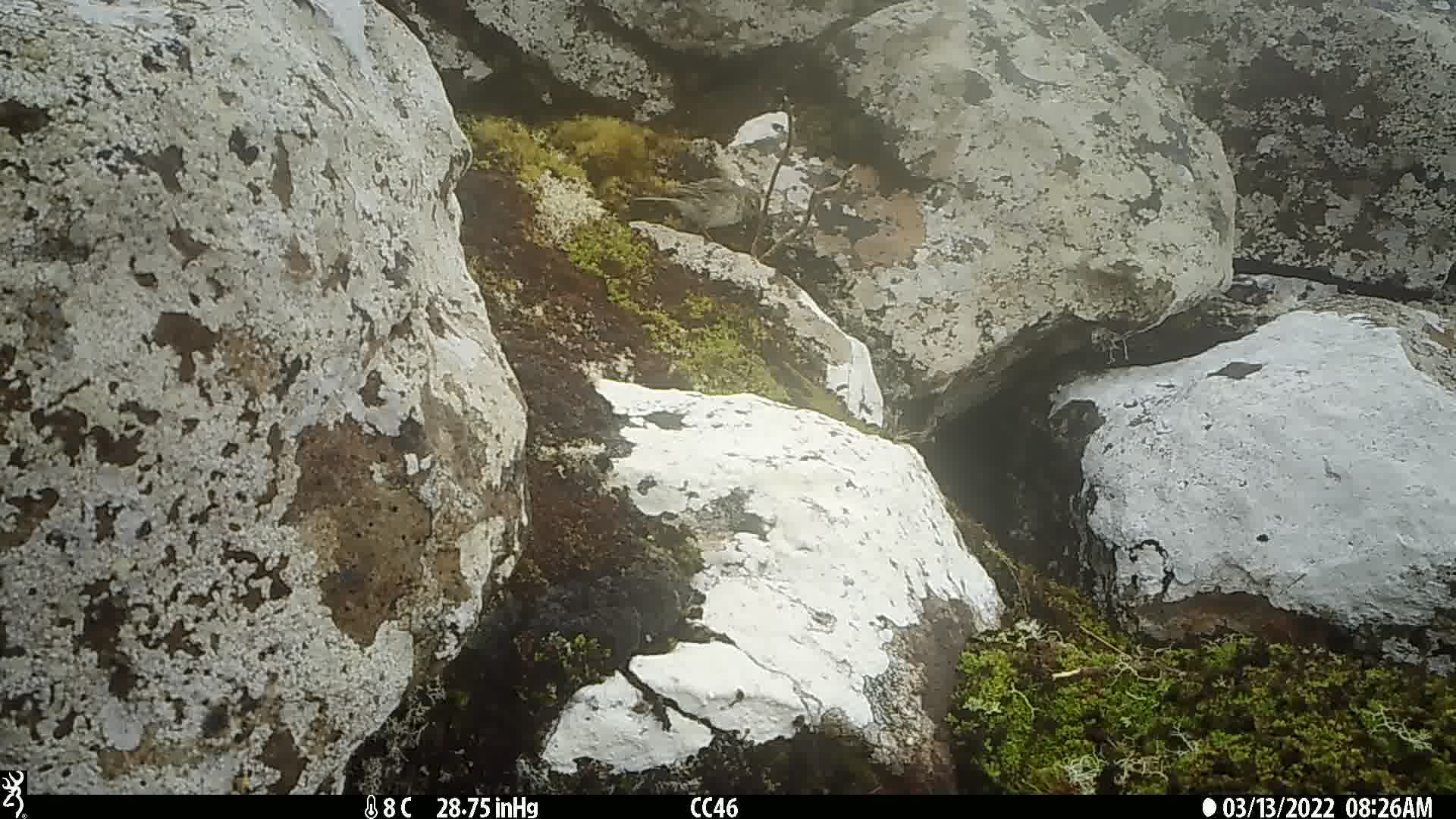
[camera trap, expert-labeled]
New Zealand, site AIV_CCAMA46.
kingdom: Animalia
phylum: Chordata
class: Aves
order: Passeriformes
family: Motacillidae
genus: Anthus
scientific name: Anthus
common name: pipit